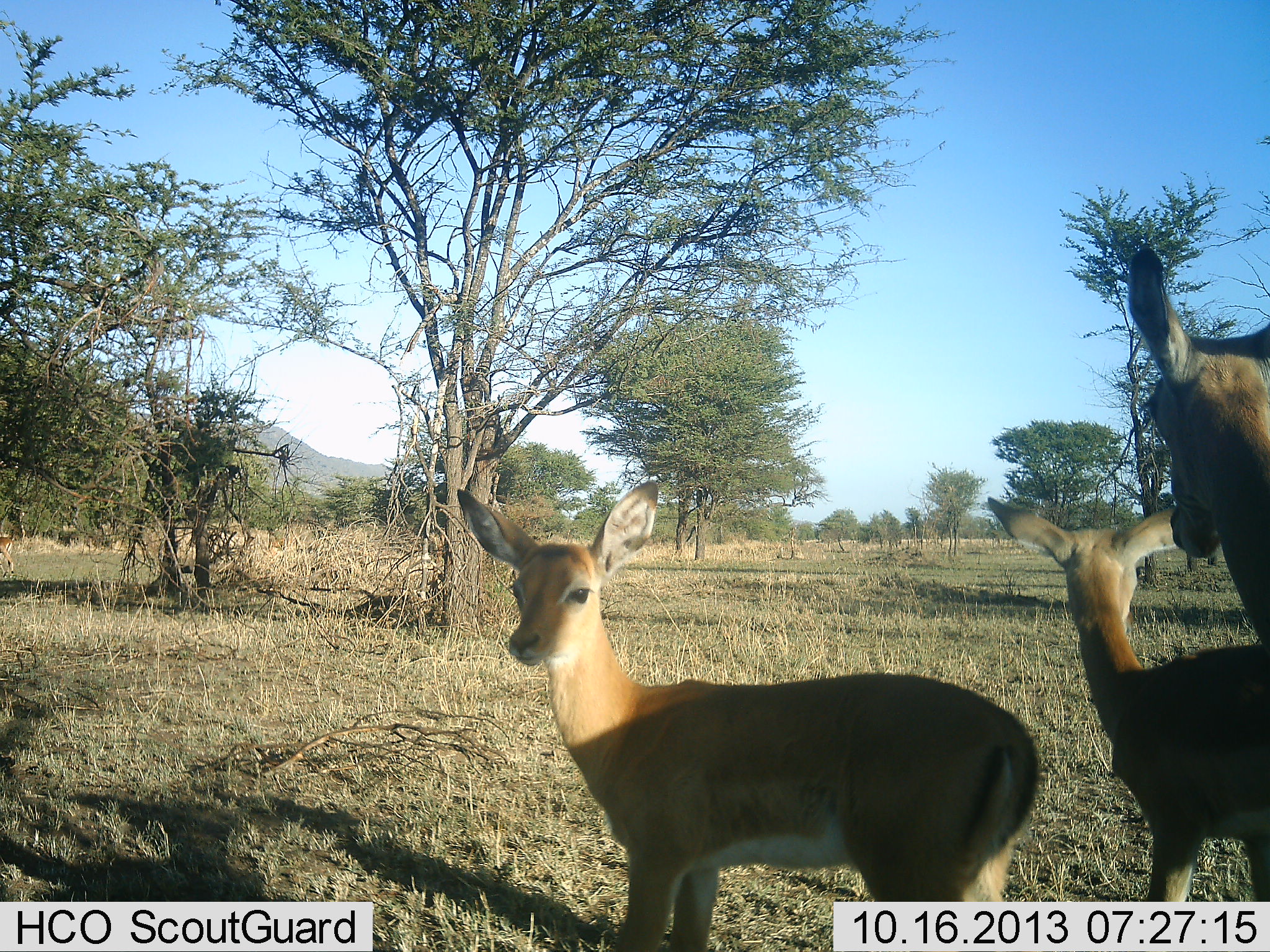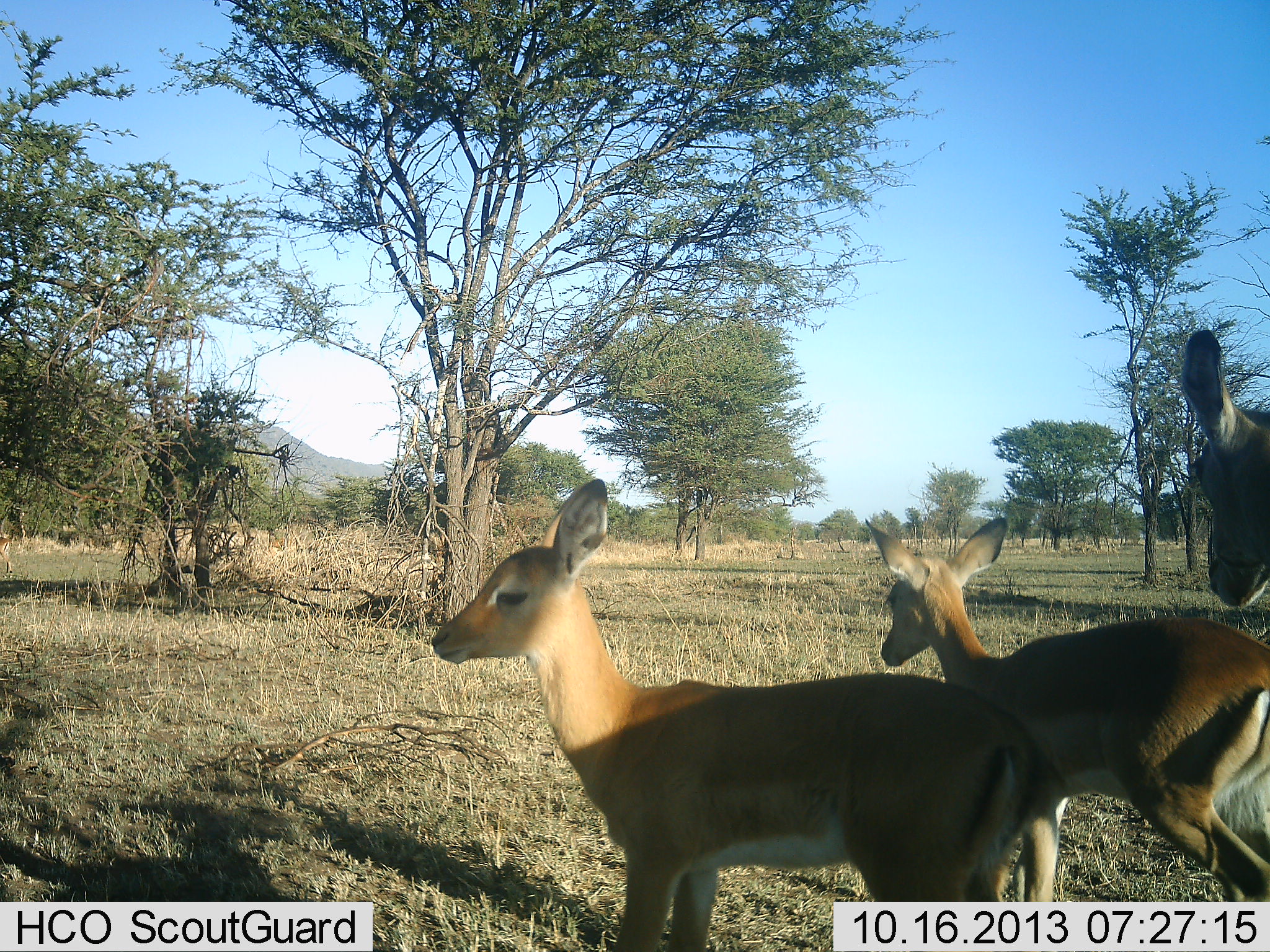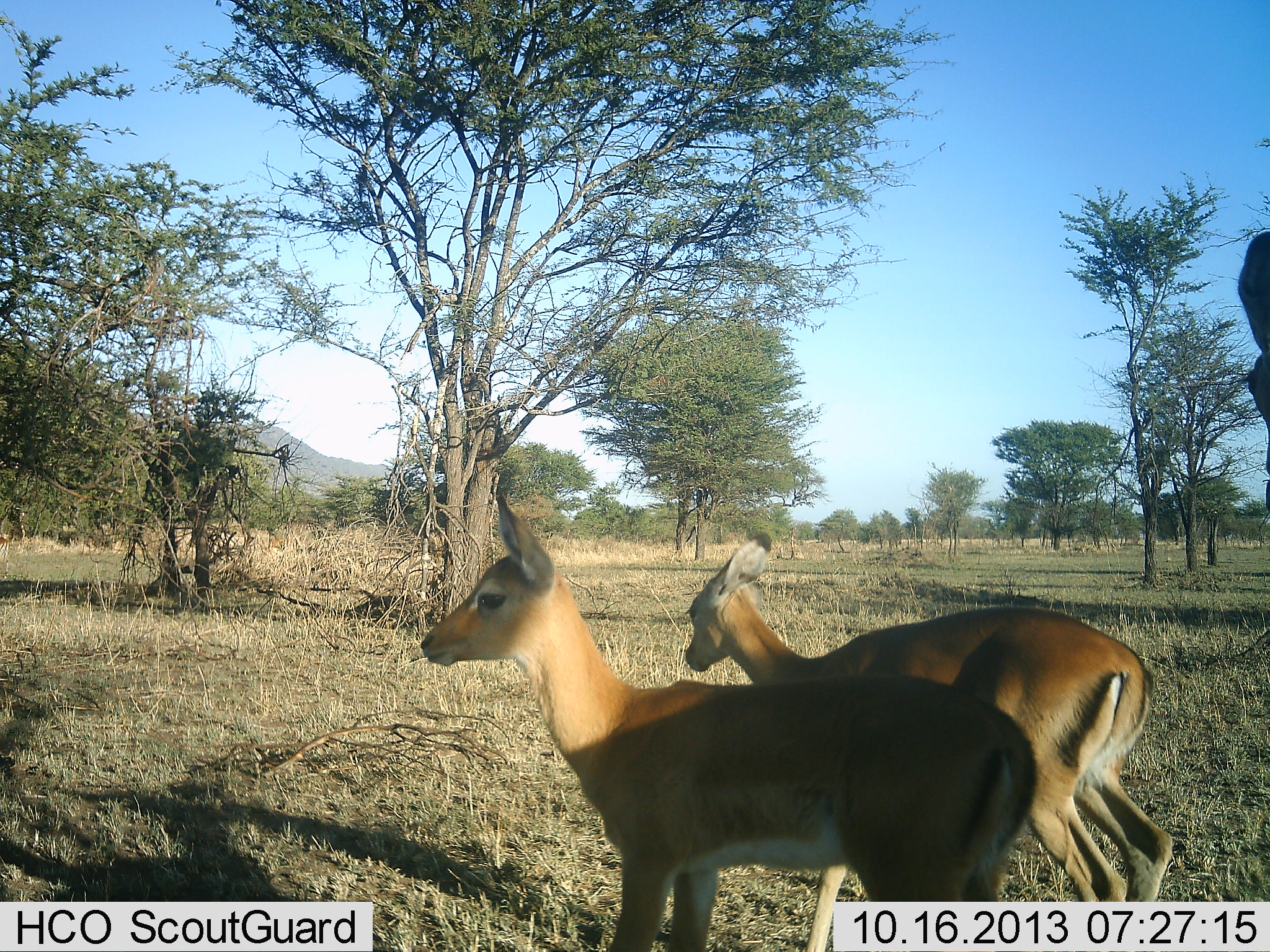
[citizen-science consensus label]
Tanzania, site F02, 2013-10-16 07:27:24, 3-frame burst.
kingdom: Animalia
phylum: Chordata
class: Mammalia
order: Artiodactyla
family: Bovidae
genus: Aepyceros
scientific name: Aepyceros melampus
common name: impala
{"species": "impala (Aepyceros melampus)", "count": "3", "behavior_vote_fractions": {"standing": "70%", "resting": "0%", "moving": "70%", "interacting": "10%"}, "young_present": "40%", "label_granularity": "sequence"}